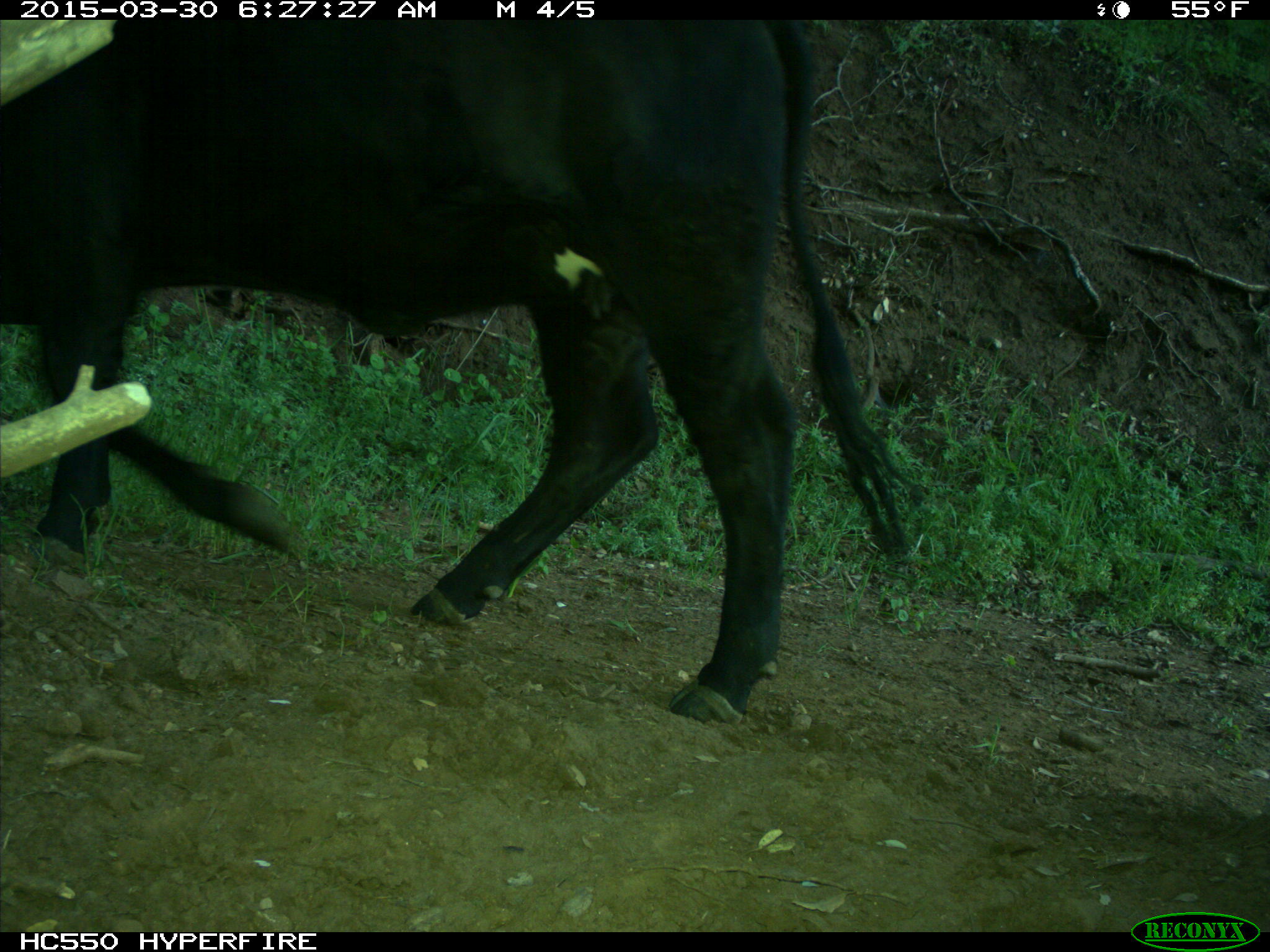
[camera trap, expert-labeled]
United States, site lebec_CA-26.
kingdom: Animalia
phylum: Chordata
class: Mammalia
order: Artiodactyla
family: Bovidae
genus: Bos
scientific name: Bos taurus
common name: domestic cow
Bos taurus (domestic cow).